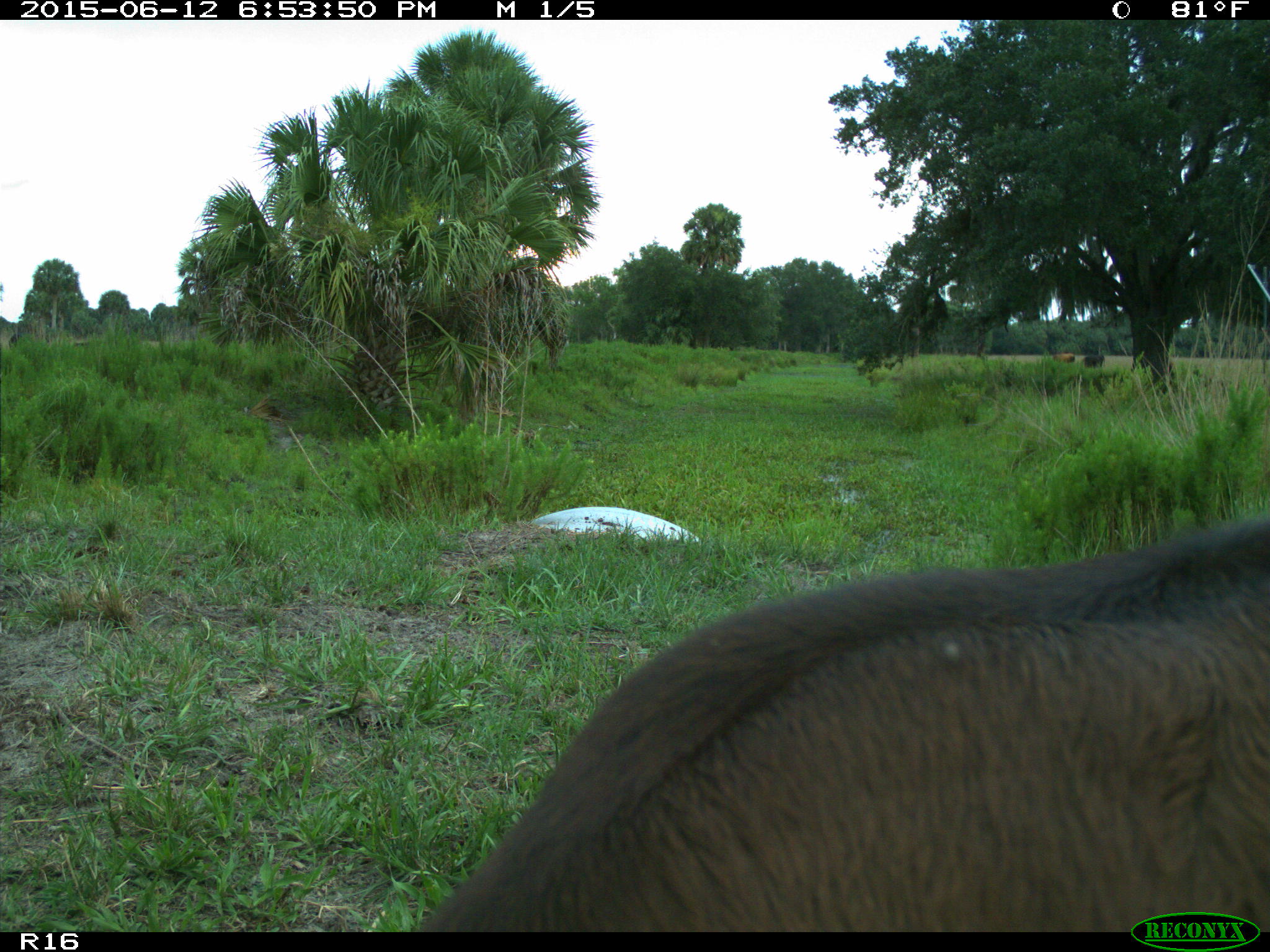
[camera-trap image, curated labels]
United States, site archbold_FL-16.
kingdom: Animalia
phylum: Chordata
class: Mammalia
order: Artiodactyla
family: Bovidae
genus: Bos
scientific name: Bos taurus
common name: domestic cow